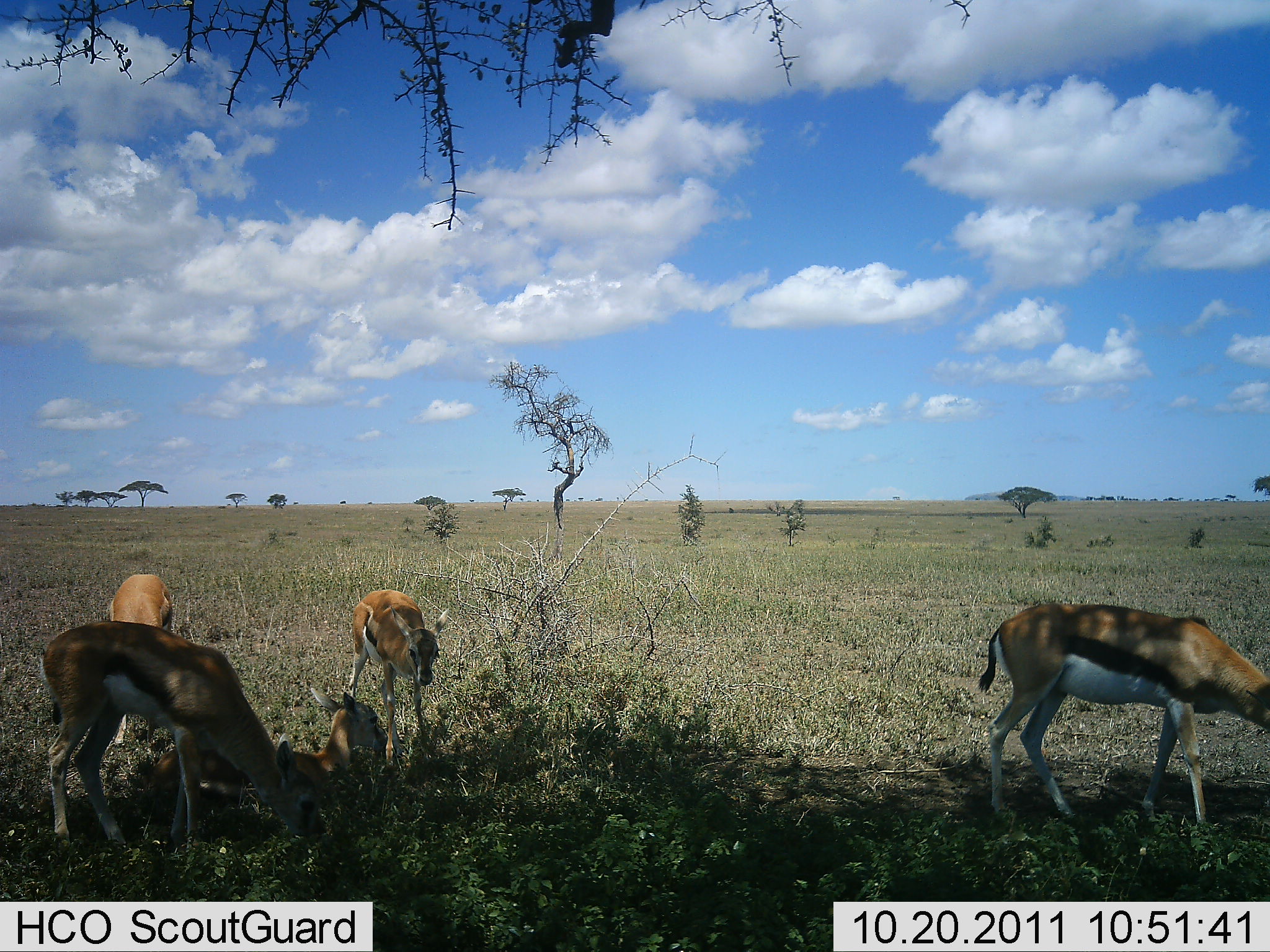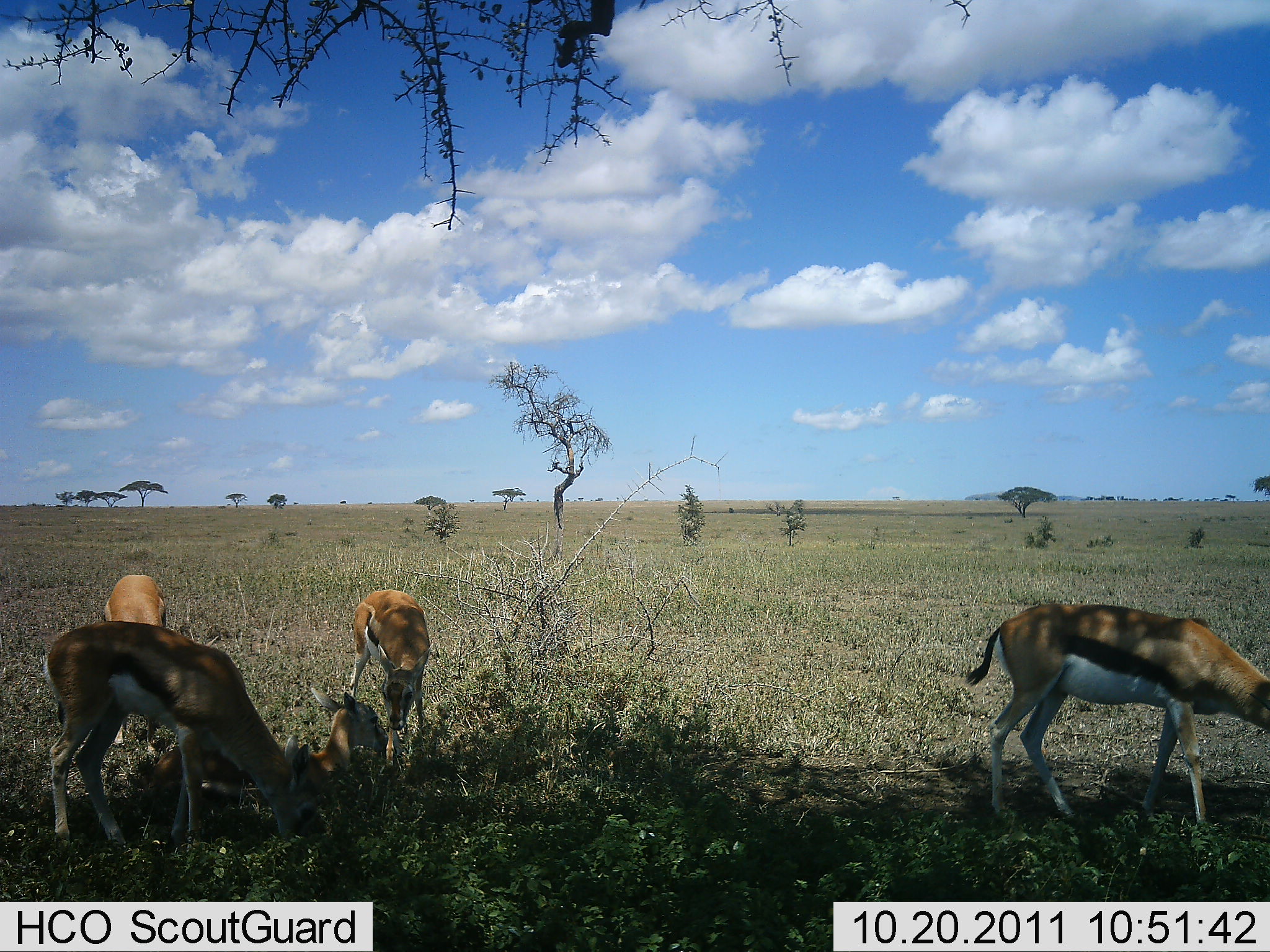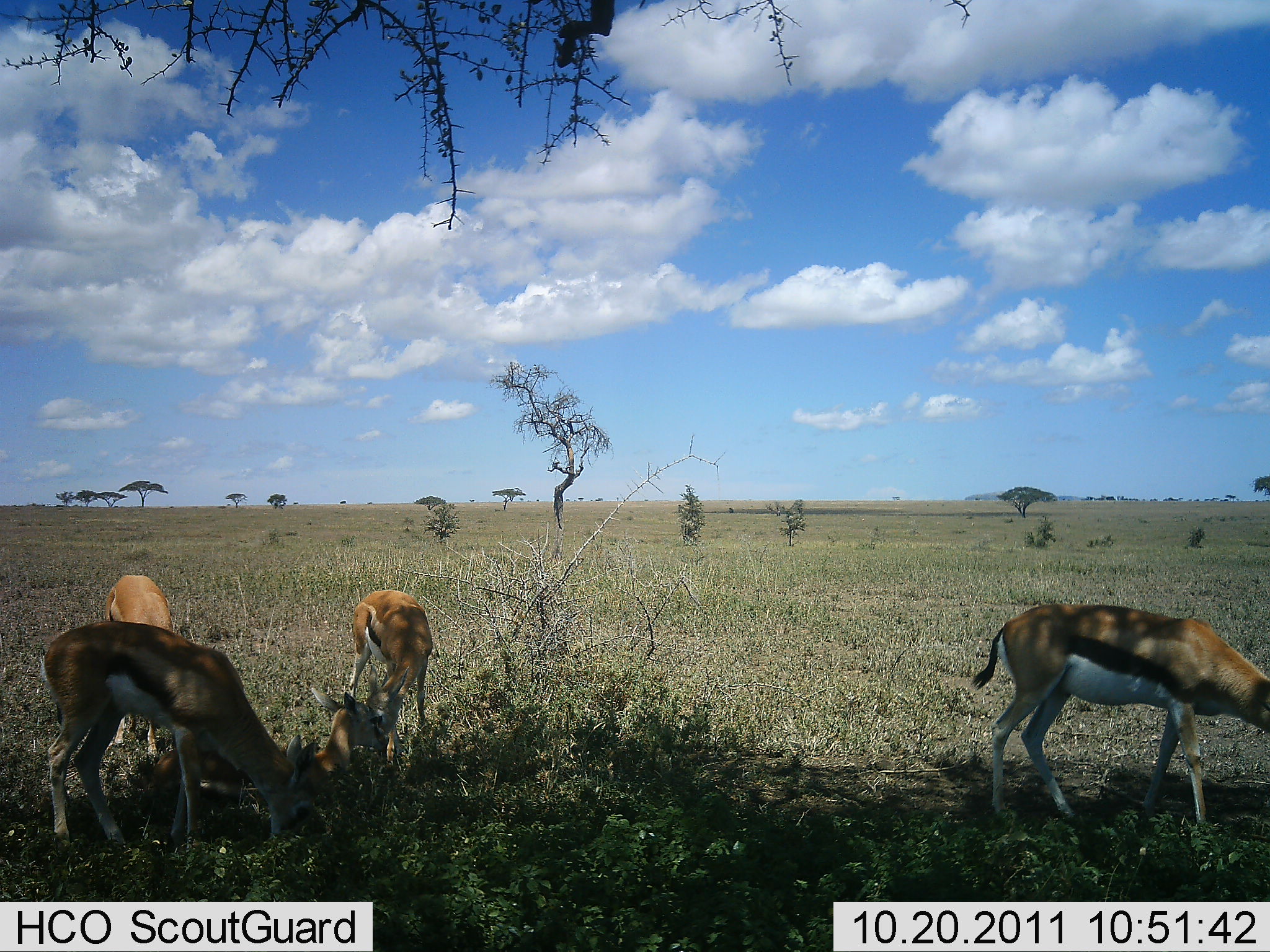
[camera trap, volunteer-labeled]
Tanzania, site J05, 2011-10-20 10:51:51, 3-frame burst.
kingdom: Animalia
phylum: Chordata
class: Mammalia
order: Artiodactyla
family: Bovidae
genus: Eudorcas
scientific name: Eudorcas thomsonii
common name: thomson's gazelle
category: gazellethomsons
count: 5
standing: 40%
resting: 30%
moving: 10%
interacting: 10%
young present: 20%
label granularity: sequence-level